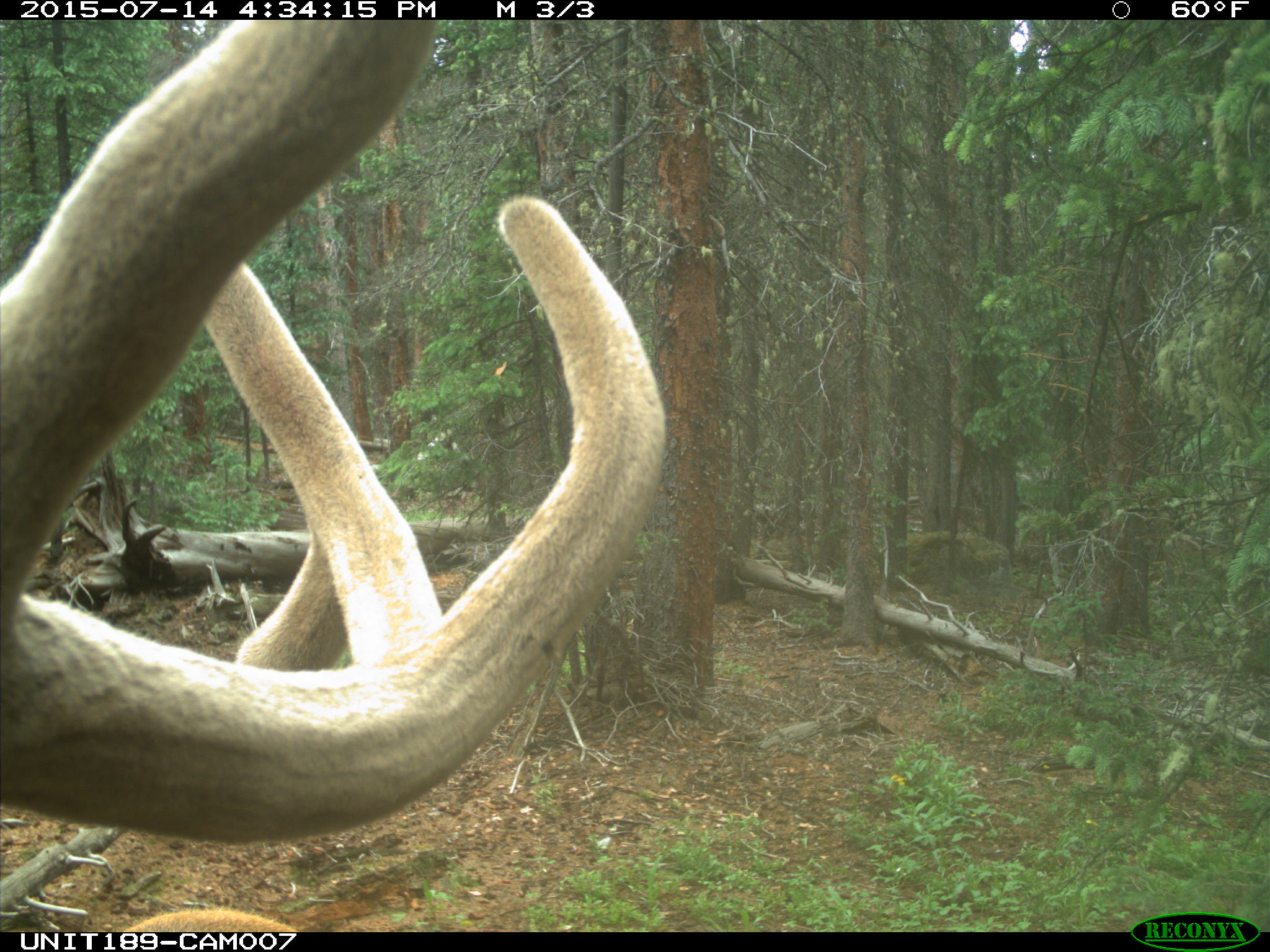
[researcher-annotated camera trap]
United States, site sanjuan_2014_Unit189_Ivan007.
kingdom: Animalia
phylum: Chordata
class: Mammalia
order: Artiodactyla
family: Cervidae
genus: Cervus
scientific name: Cervus elaphus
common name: red deer